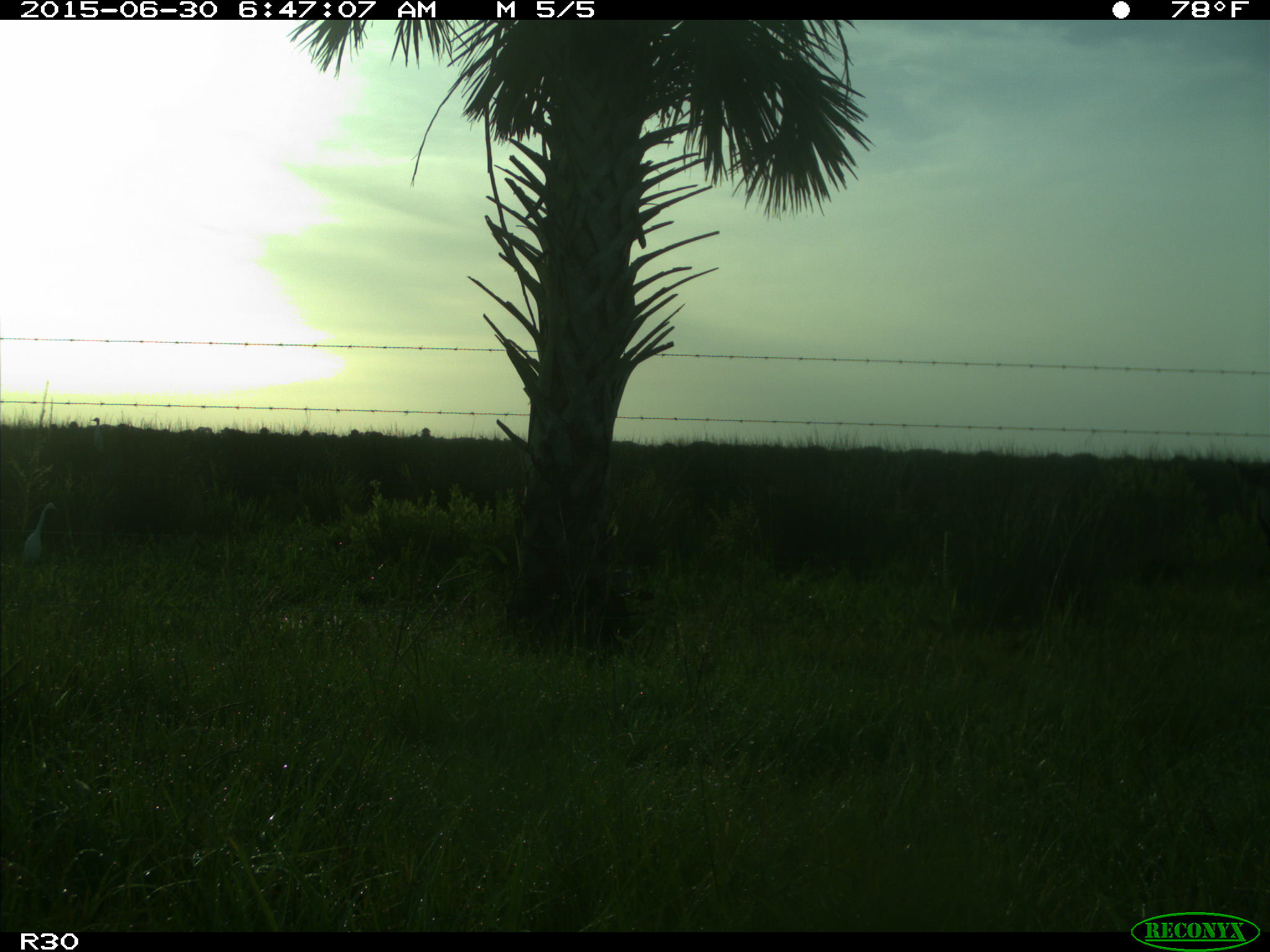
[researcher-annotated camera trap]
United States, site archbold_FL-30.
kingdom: Animalia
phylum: Chordata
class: Mammalia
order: Artiodactyla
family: Bovidae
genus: Bos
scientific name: Bos taurus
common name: domestic cow